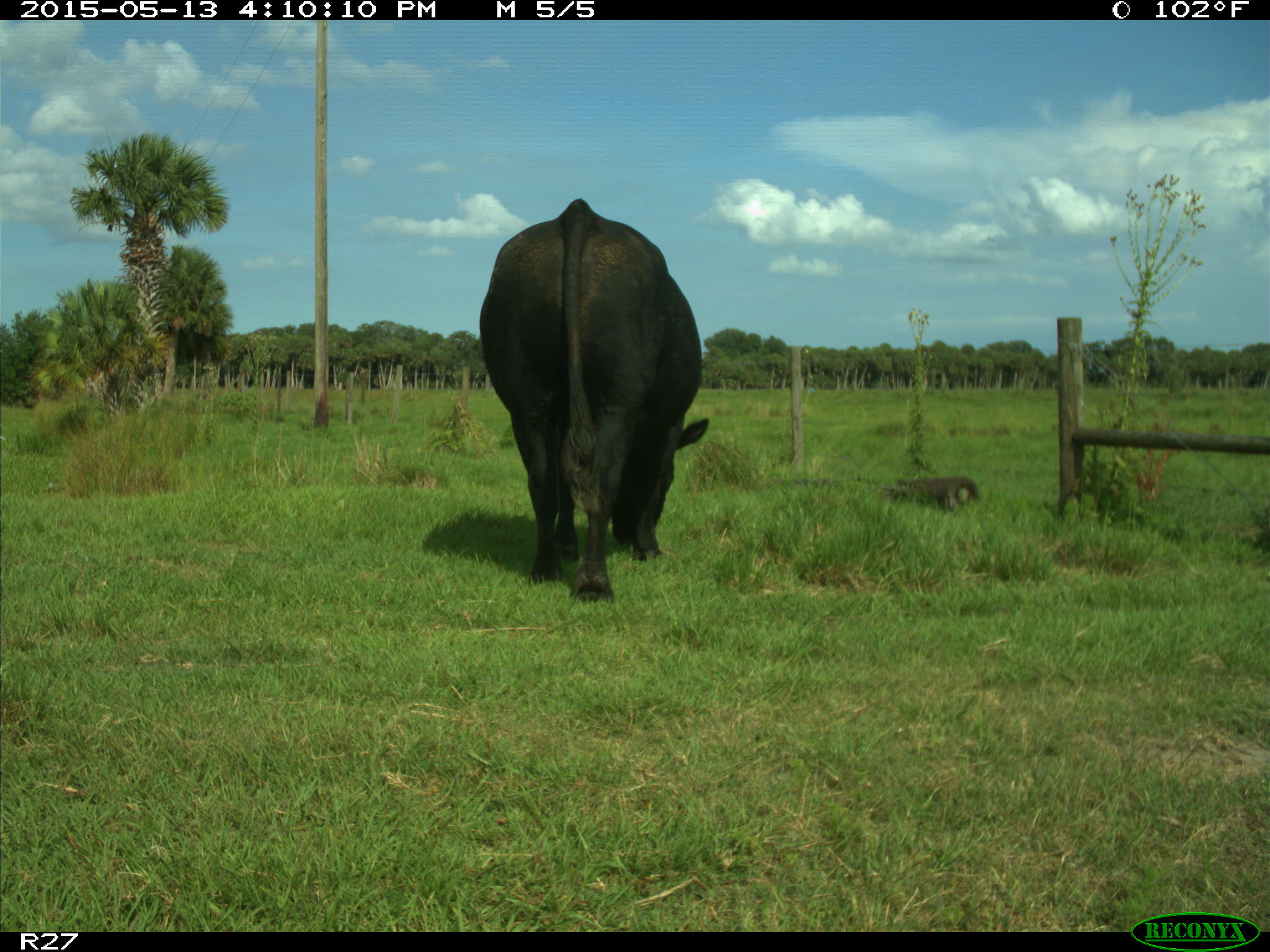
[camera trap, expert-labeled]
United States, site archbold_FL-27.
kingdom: Animalia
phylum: Chordata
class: Mammalia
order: Artiodactyla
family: Bovidae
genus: Bos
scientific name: Bos taurus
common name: domestic cow